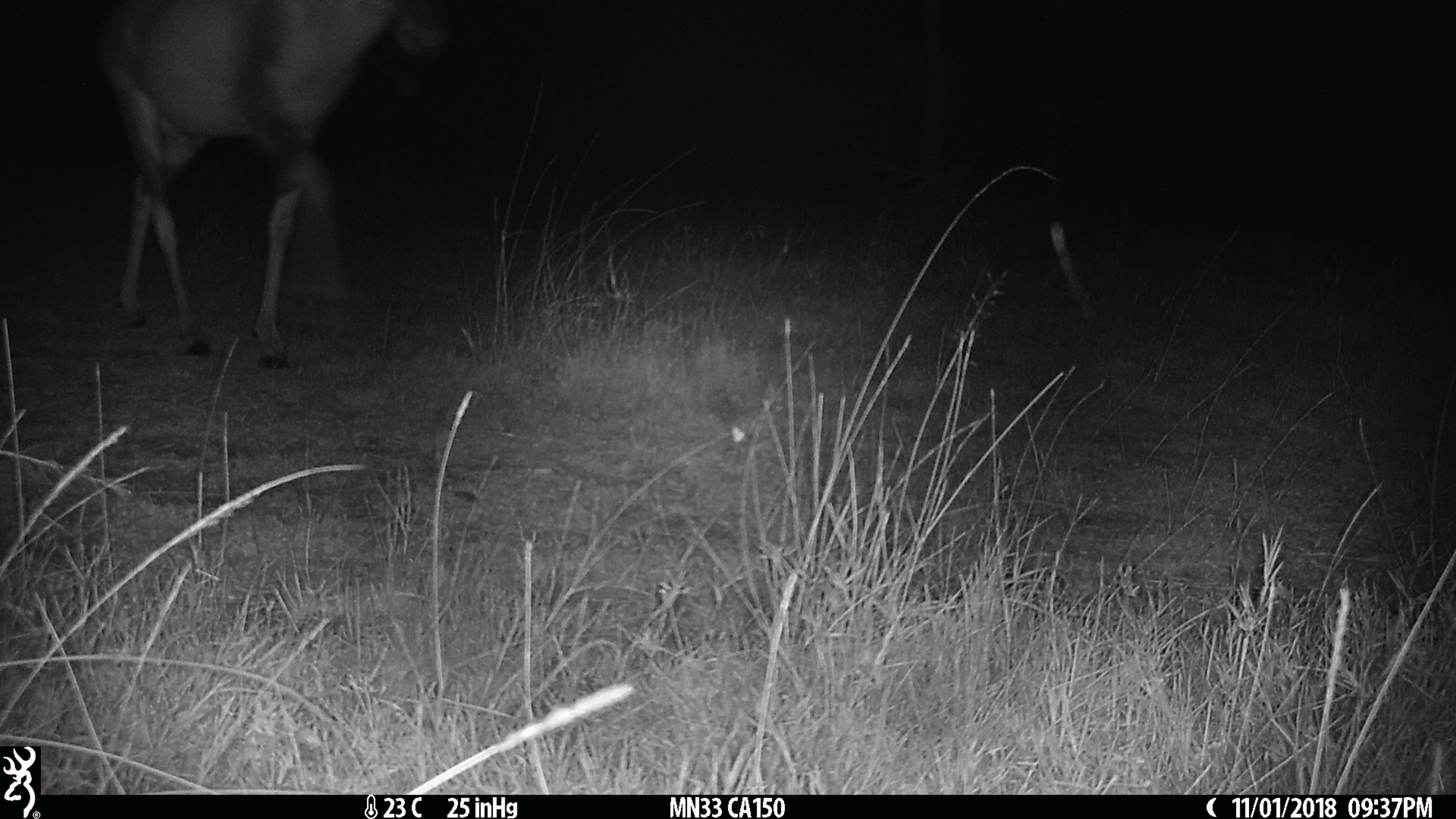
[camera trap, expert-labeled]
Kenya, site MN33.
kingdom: Animalia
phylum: Chordata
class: Mammalia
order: Artiodactyla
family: Bovidae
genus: Damaliscus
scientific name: Damaliscus lunatus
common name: topi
Topi (Damaliscus lunatus).